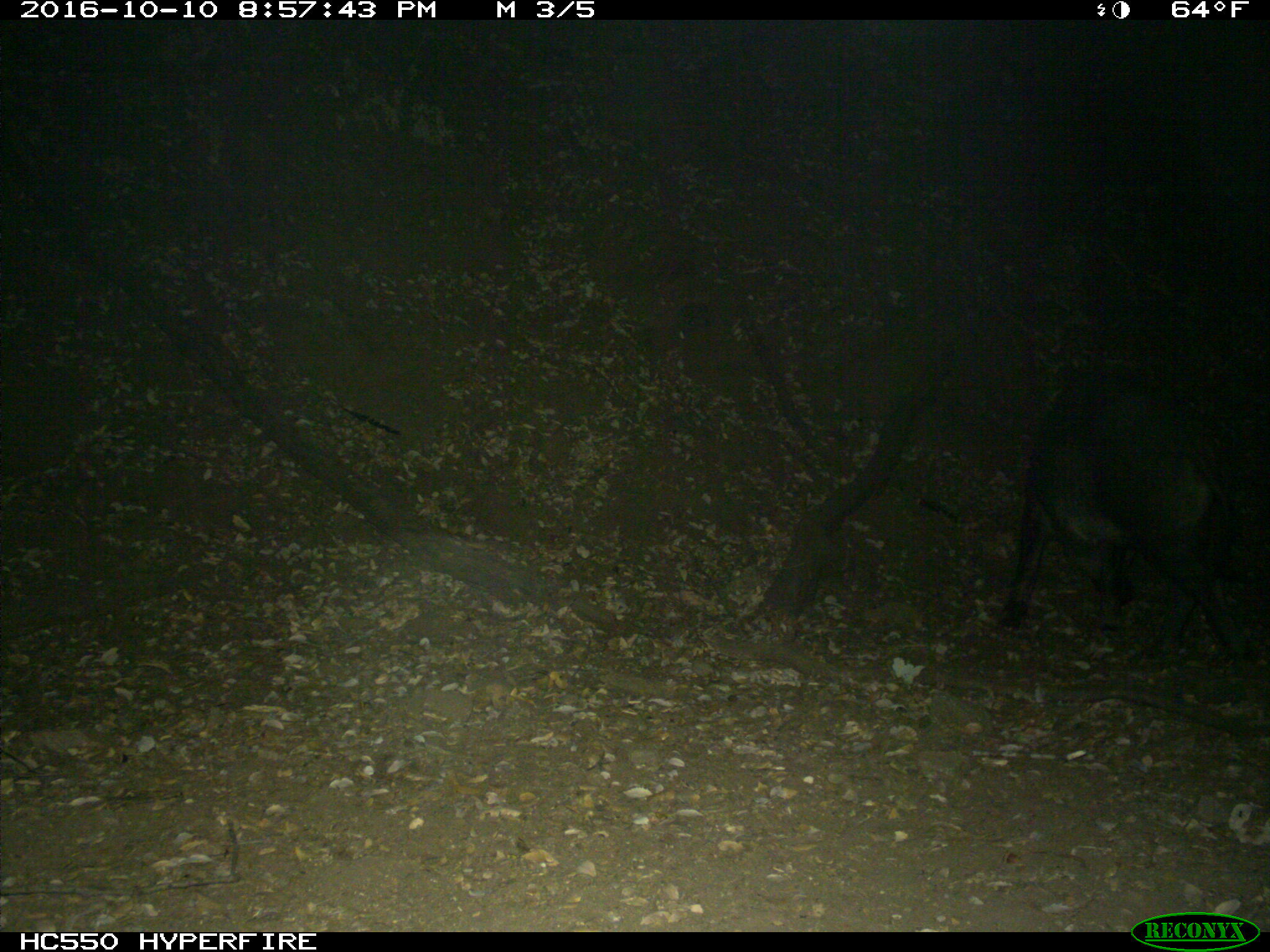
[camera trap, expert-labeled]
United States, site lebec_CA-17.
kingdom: Animalia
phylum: Chordata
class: Mammalia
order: Artiodactyla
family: Suidae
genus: Sus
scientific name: Sus scrofa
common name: wild boar